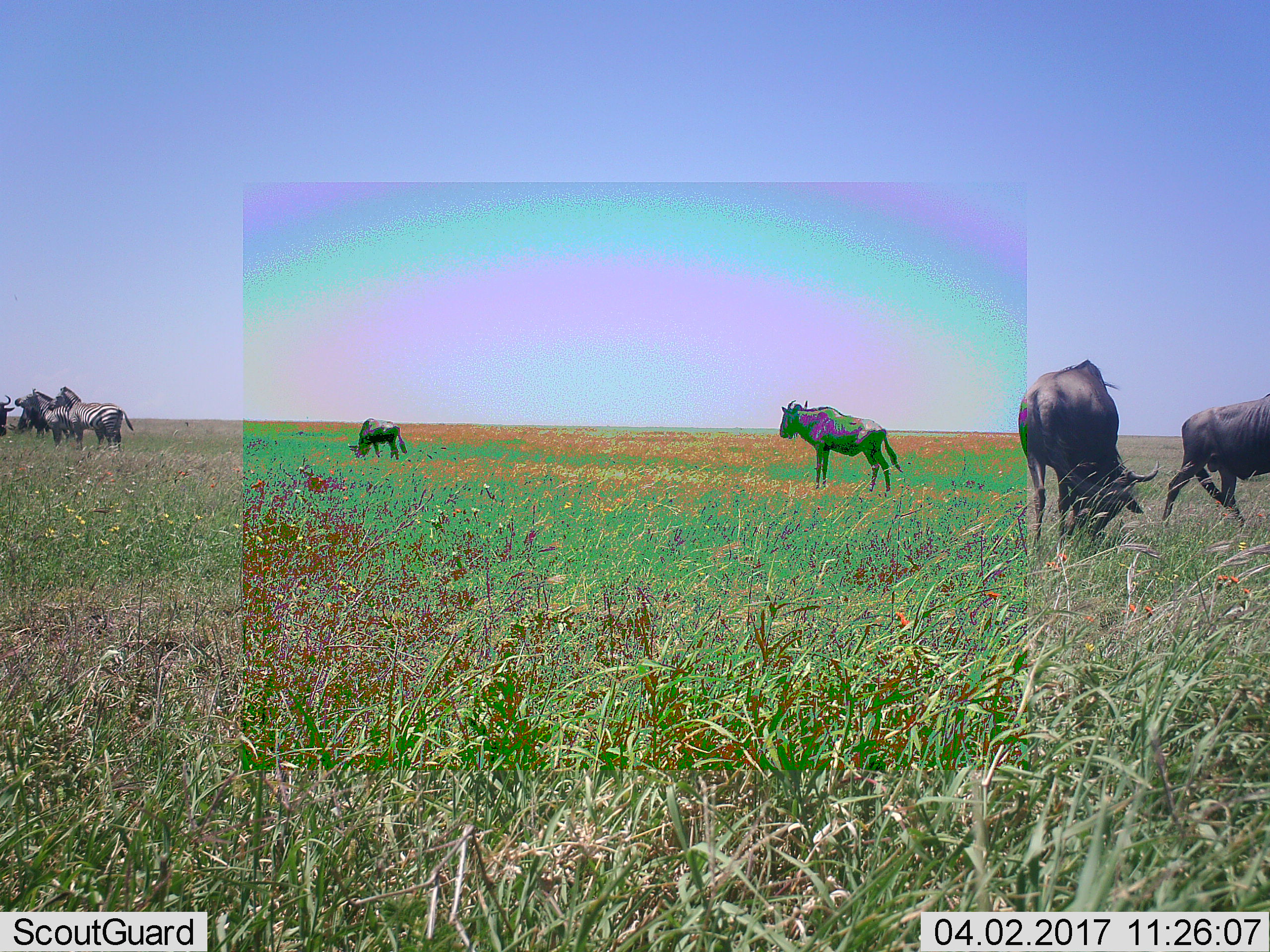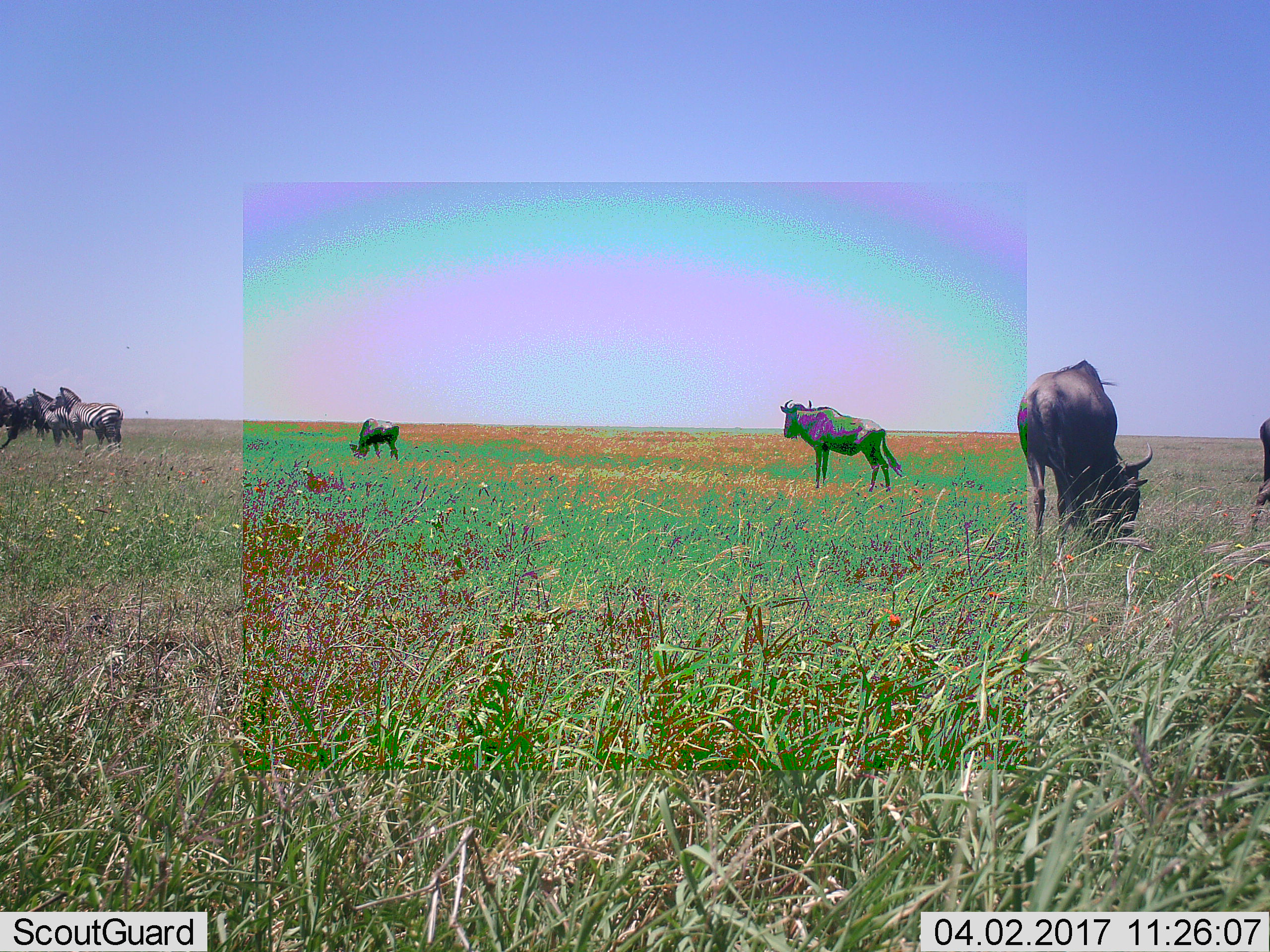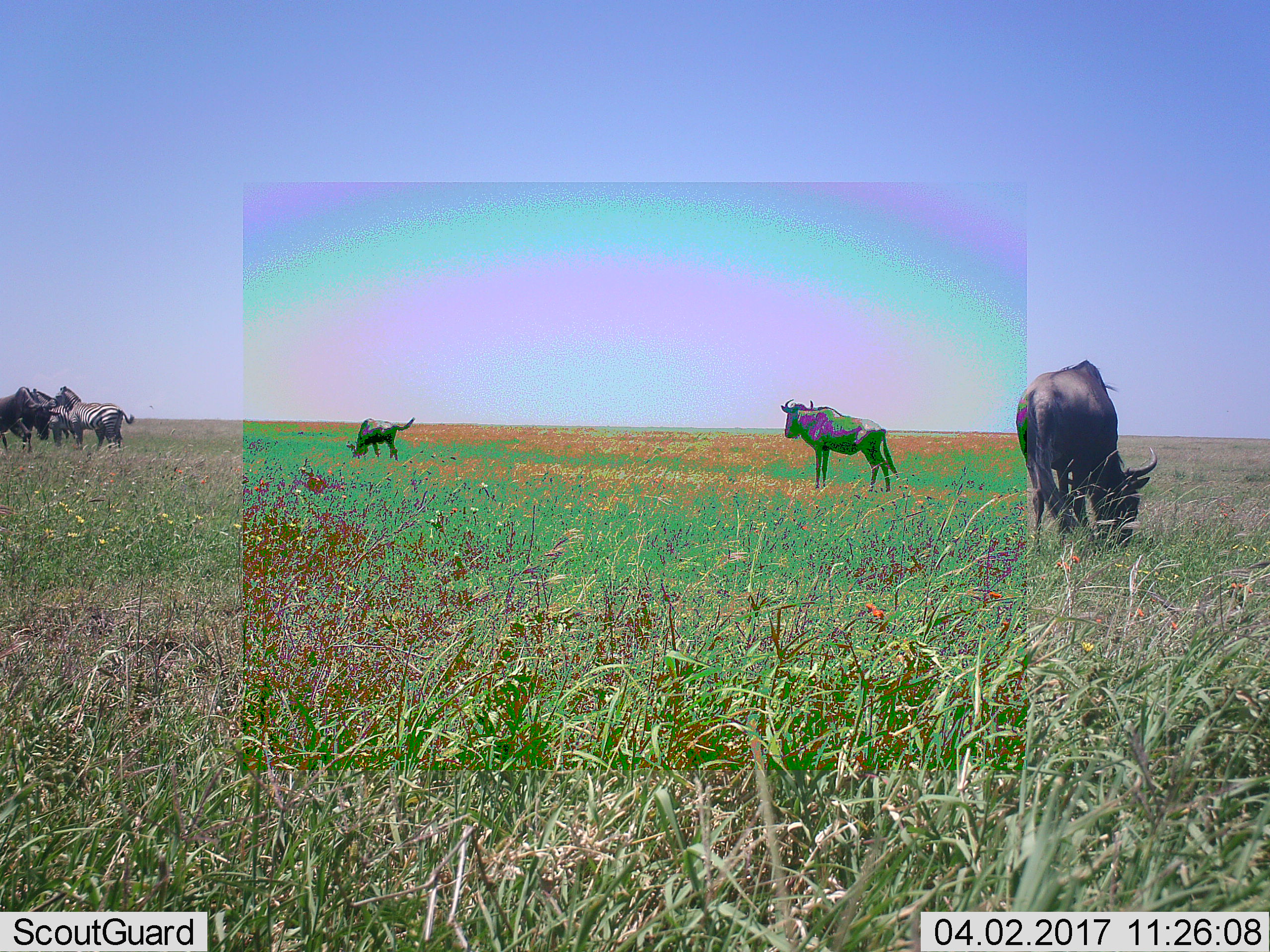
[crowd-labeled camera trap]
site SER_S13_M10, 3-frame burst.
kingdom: Animalia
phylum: Chordata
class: Mammalia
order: Artiodactyla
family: Bovidae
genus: Connochaetes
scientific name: Connochaetes taurinus taurinus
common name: blue wildebeest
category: wildebeestblue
Wildebeestblue (blue wildebeest) (Connochaetes taurinus taurinus), count 6. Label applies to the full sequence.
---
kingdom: Animalia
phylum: Chordata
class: Mammalia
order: Perissodactyla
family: Equidae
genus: Equus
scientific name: Equus quagga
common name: plains zebra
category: zebraplains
Zebraplains (plains zebra) (Equus quagga), count 2. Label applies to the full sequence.